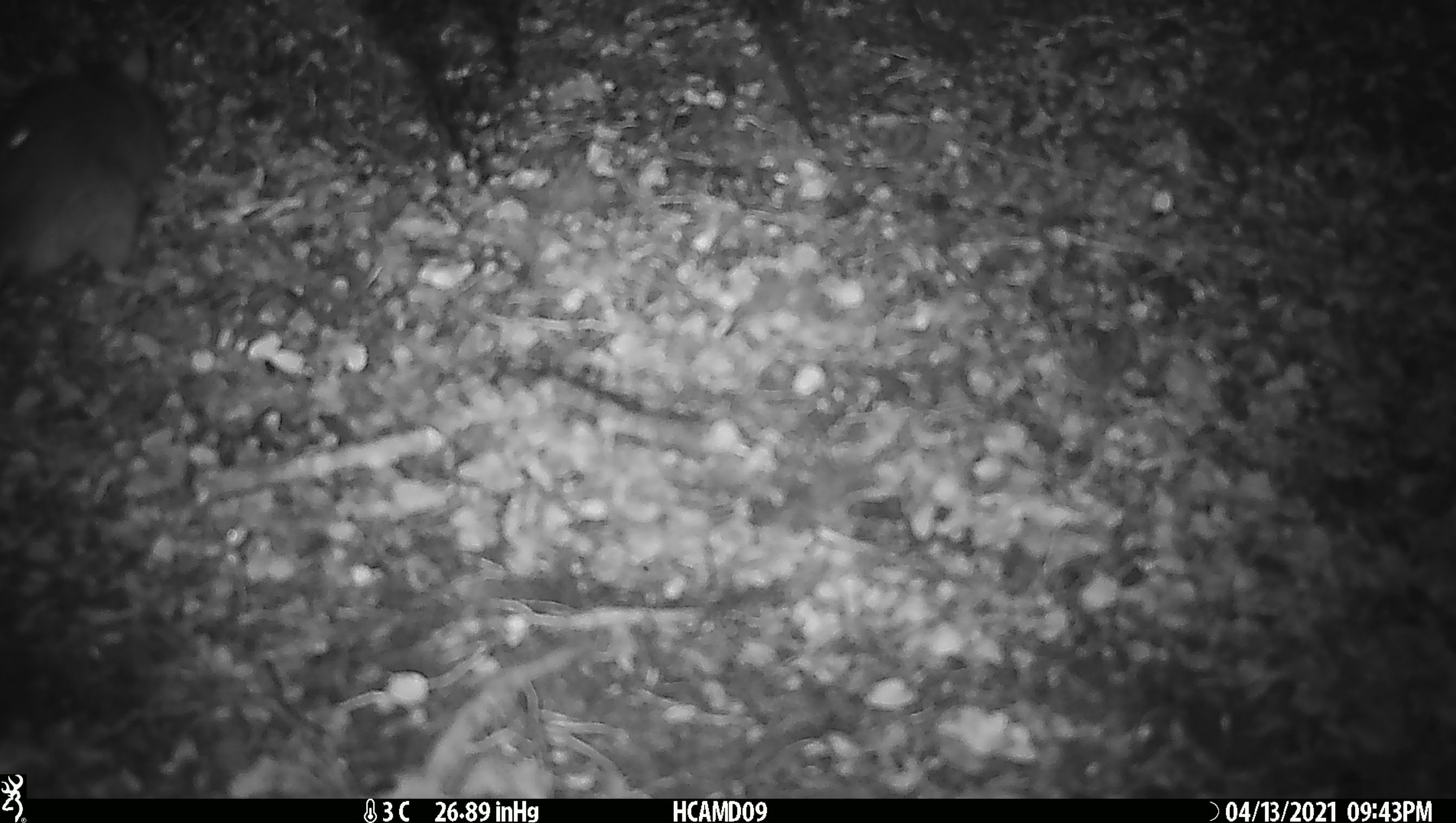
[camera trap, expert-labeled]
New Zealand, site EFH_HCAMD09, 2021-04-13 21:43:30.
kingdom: Animalia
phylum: Chordata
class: Mammalia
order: Rodentia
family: Muridae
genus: Mus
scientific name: Mus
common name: mouse